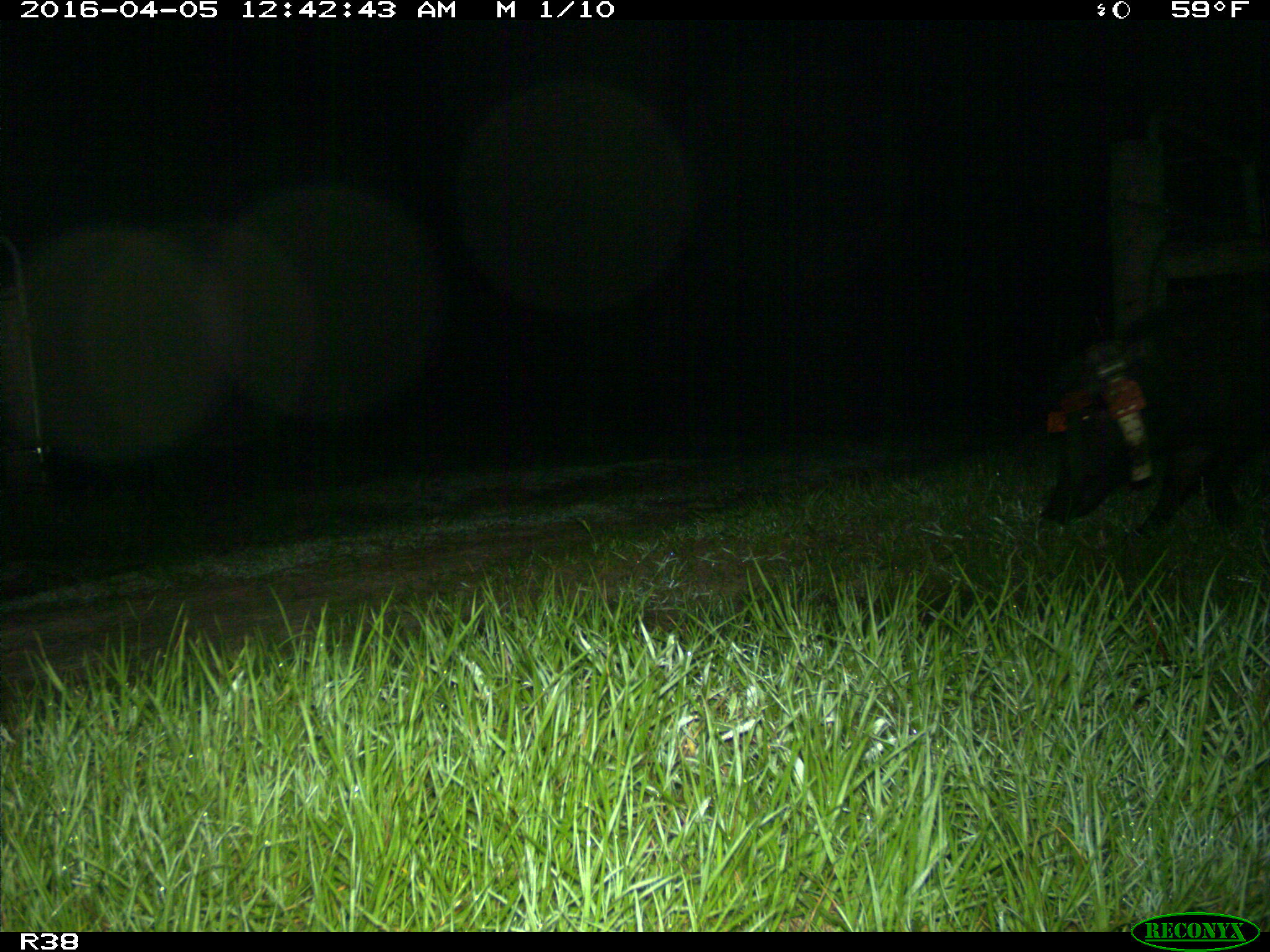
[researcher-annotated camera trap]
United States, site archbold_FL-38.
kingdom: Animalia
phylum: Chordata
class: Mammalia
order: Artiodactyla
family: Suidae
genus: Sus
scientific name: Sus scrofa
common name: wild boar